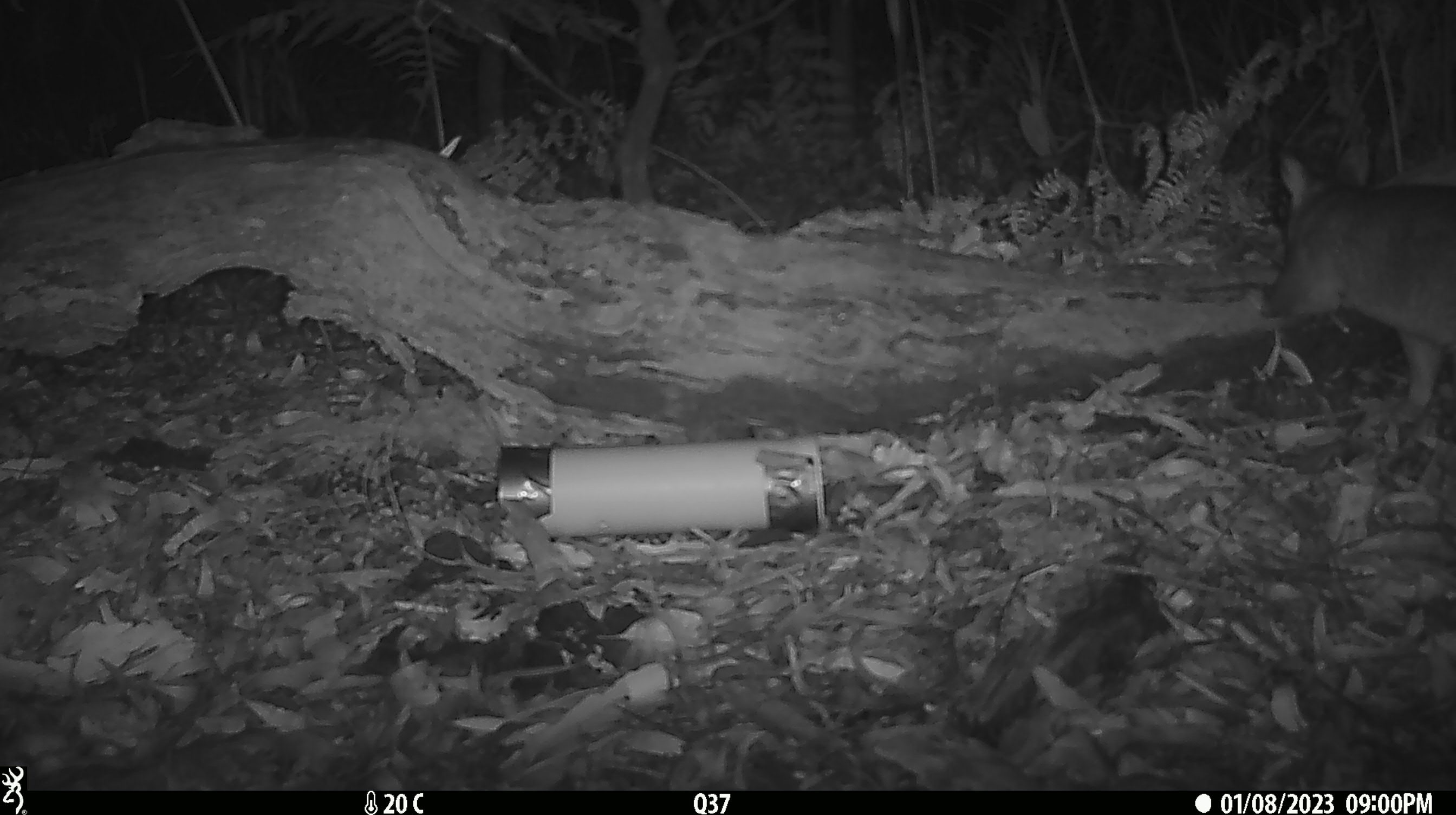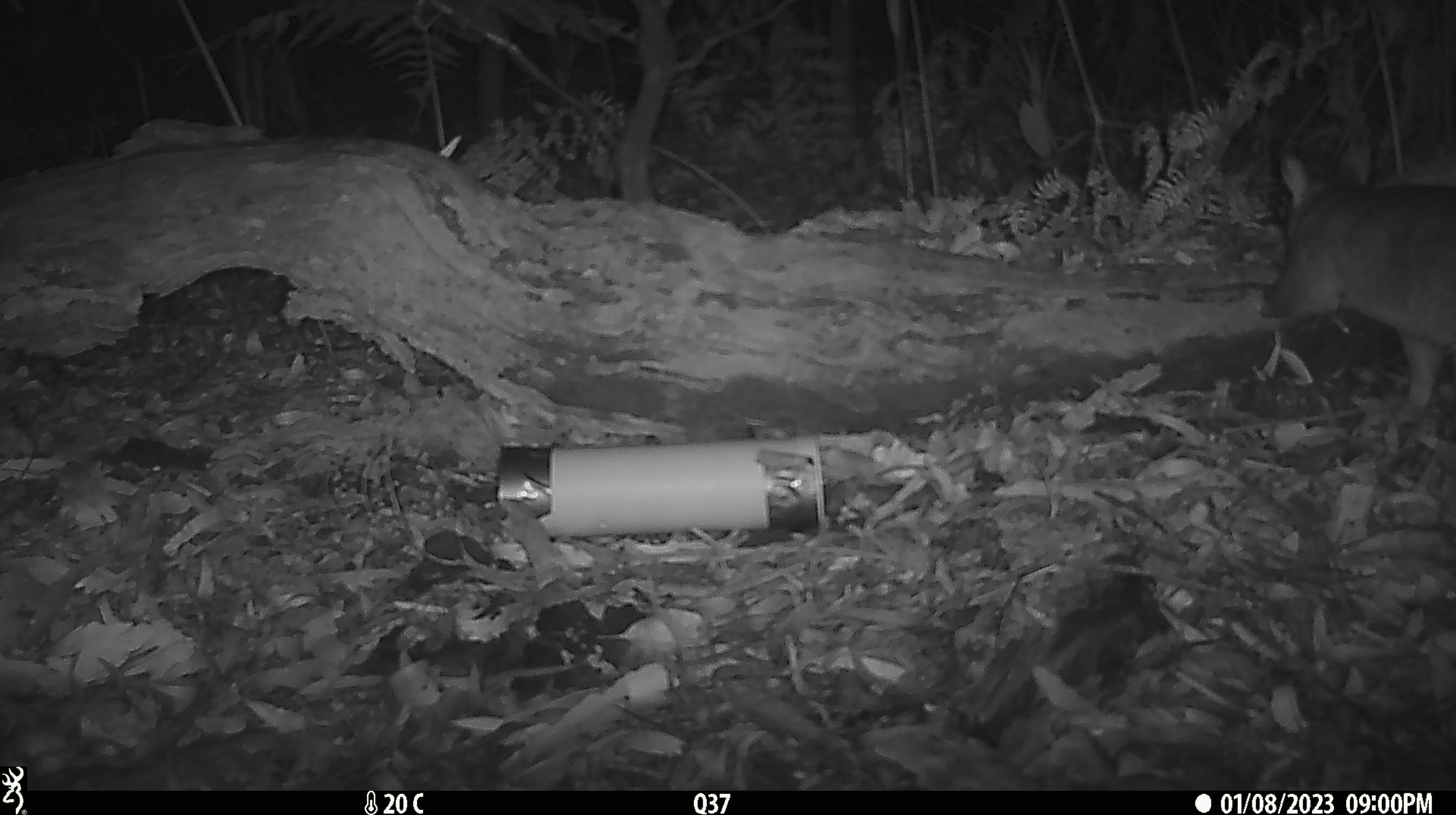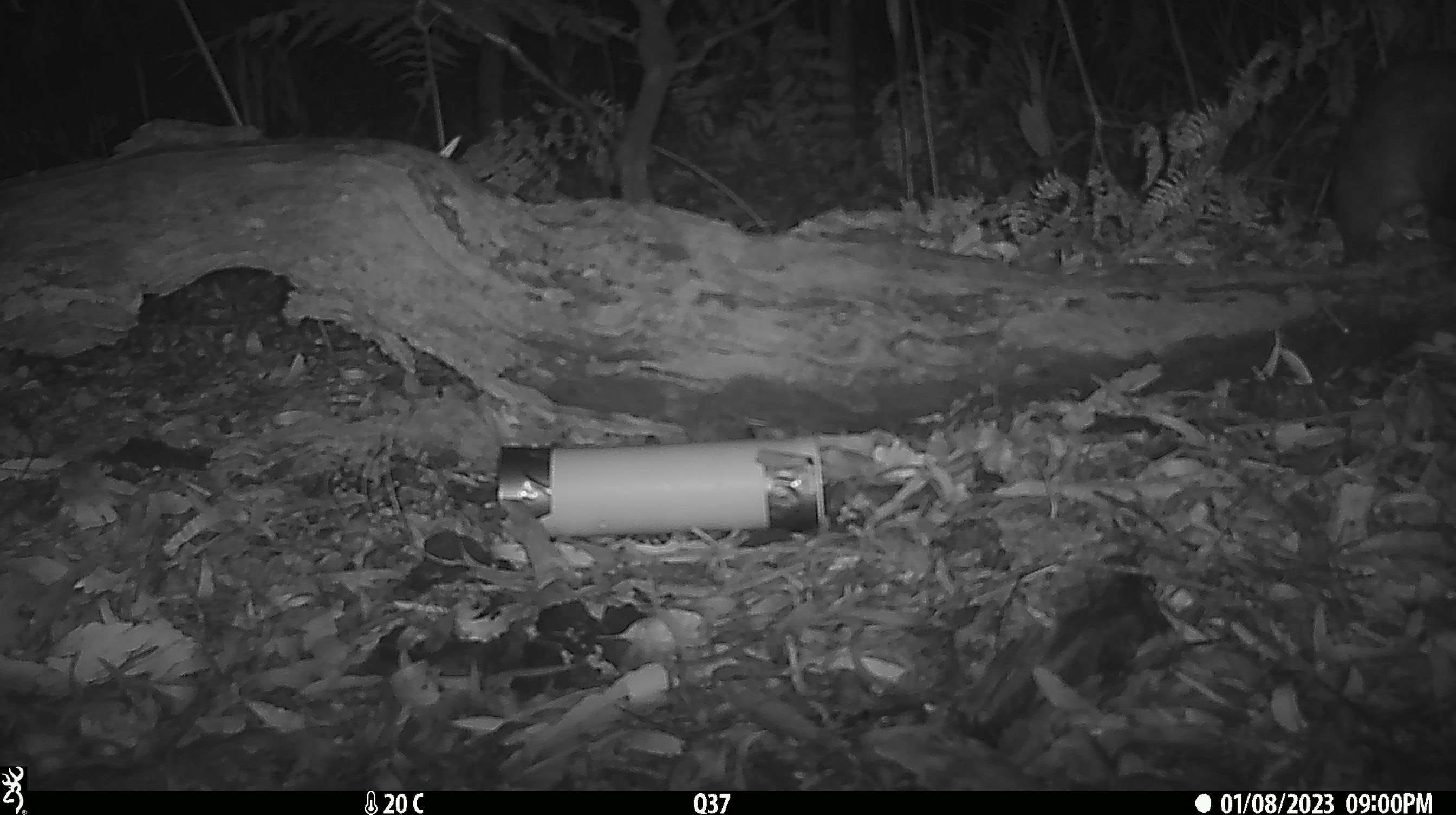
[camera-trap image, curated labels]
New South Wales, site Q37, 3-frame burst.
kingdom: Animalia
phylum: Chordata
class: Mammalia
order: Diprotodontia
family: Phalangeridae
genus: Trichosurus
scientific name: Trichosurus vulpecula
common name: common brushtail possum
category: possum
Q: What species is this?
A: Possum (common brushtail possum) (Trichosurus vulpecula).